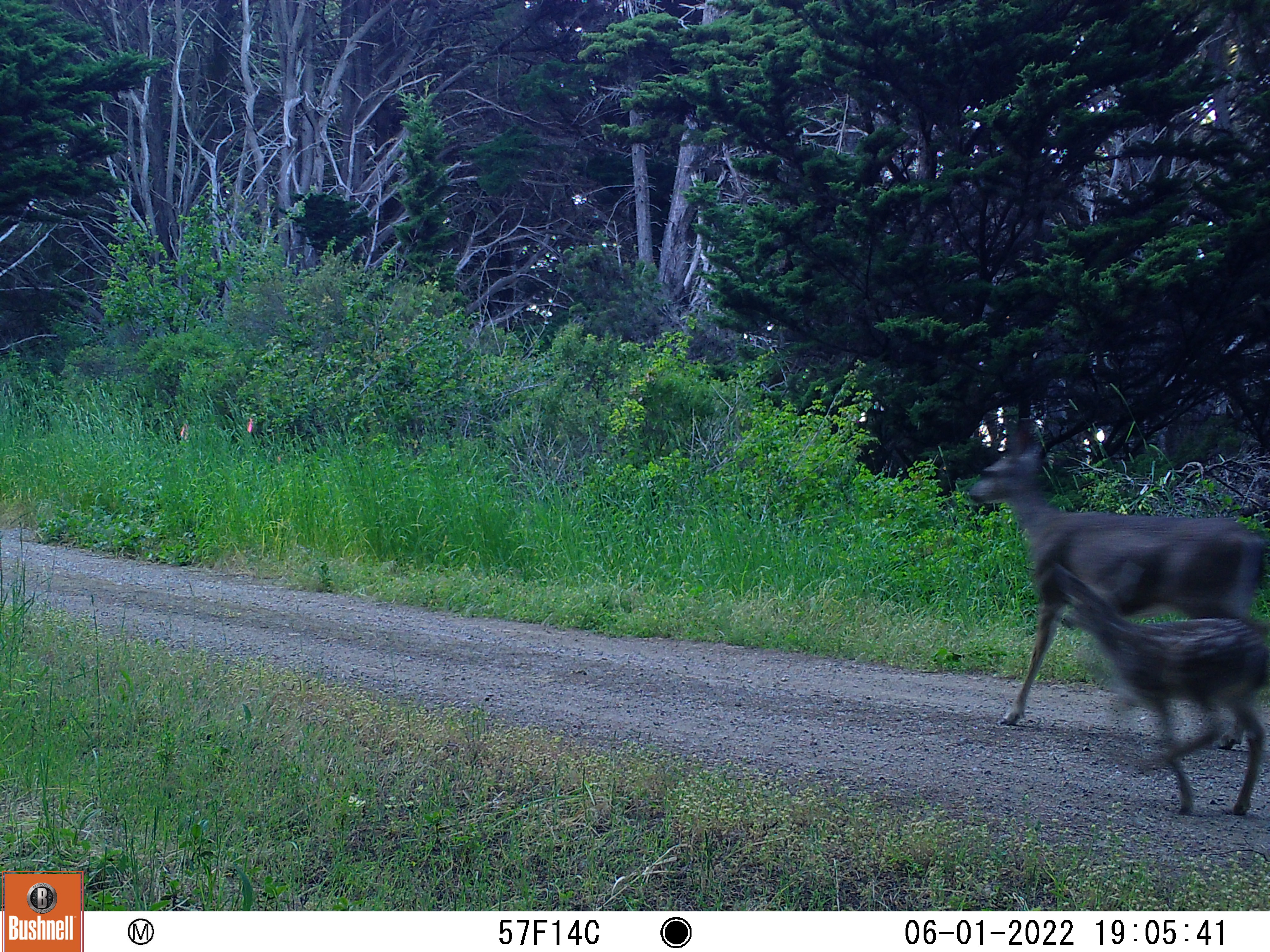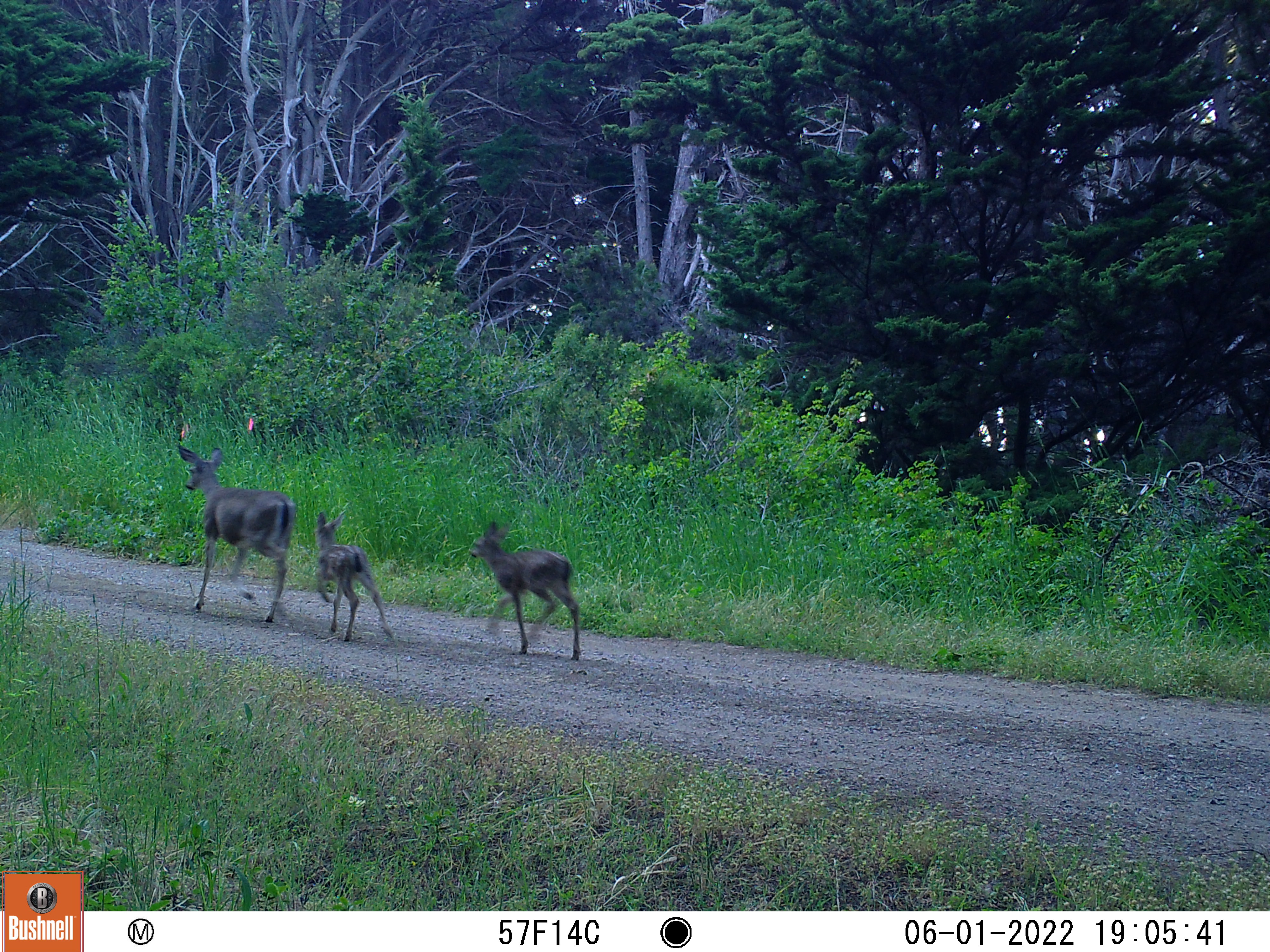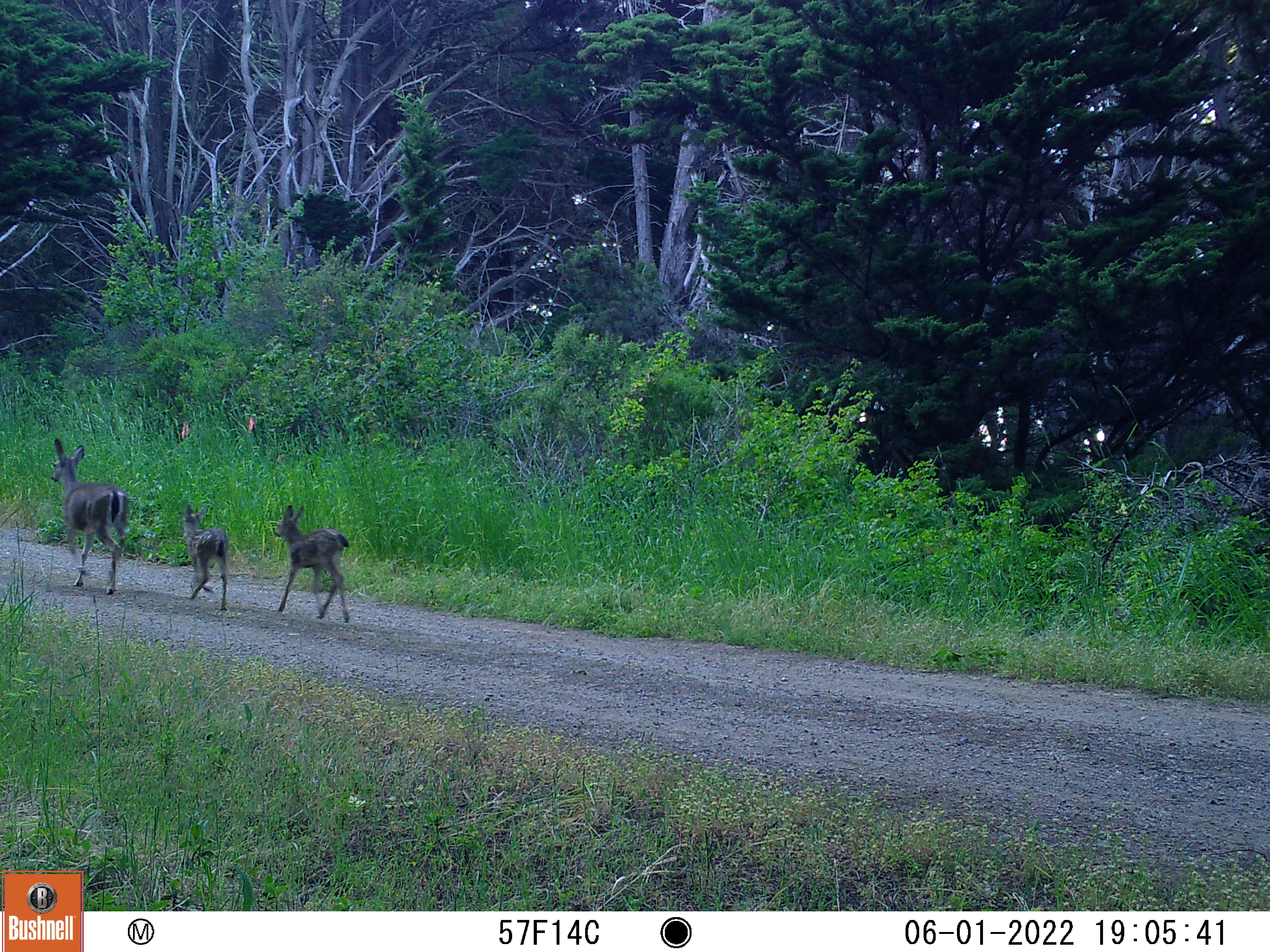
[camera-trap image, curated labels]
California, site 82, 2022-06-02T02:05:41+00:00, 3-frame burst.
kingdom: Animalia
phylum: Chordata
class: Mammalia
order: Artiodactyla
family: Cervidae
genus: Odocoileus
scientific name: Odocoileus hemionus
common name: mule deer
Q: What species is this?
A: Mule deer (Odocoileus hemionus).